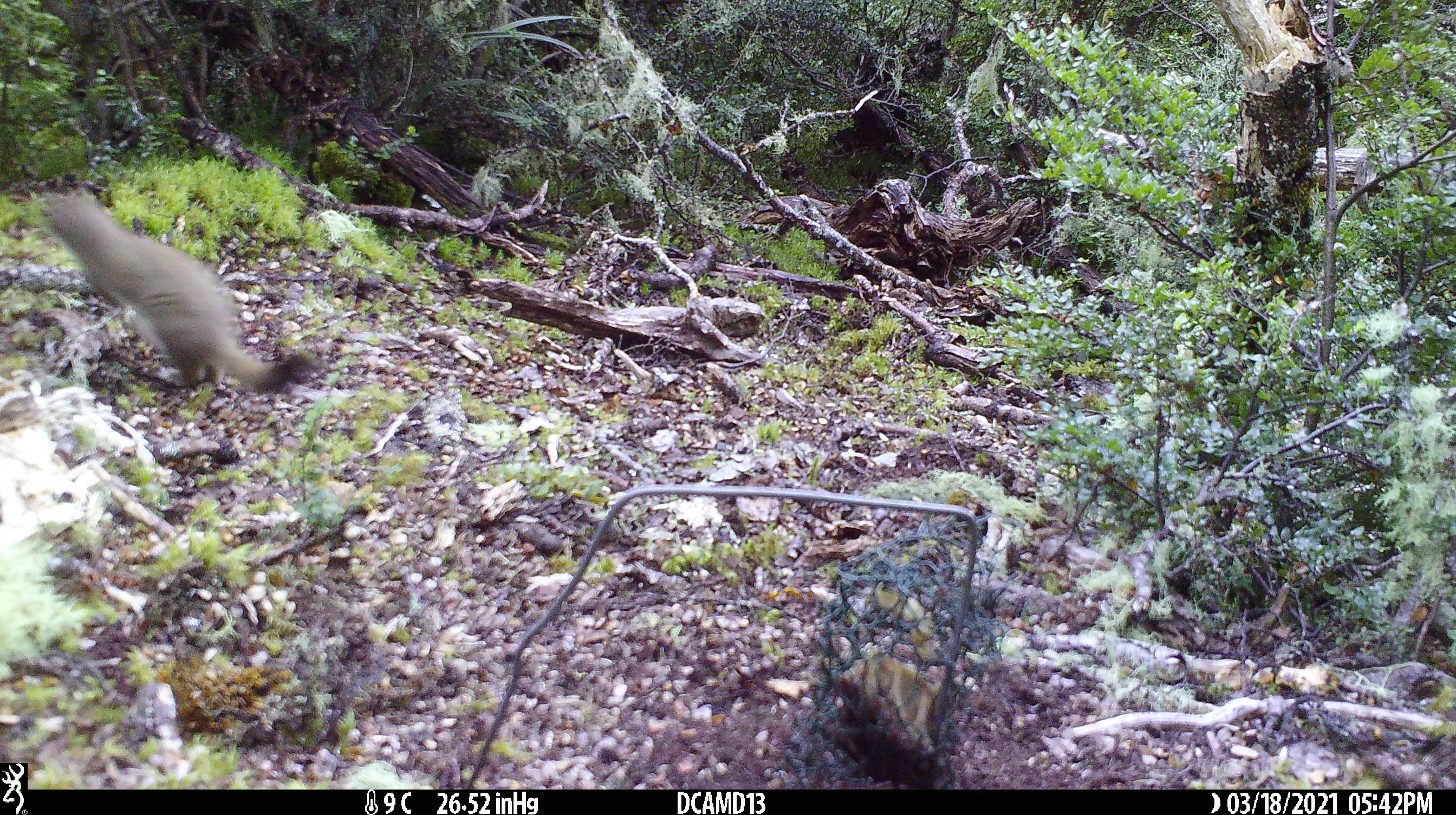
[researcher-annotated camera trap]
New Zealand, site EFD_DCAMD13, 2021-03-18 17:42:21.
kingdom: Animalia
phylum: Chordata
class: Mammalia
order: Carnivora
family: Mustelidae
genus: Mustela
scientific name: Mustela erminea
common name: stoat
Stoat (Mustela erminea).